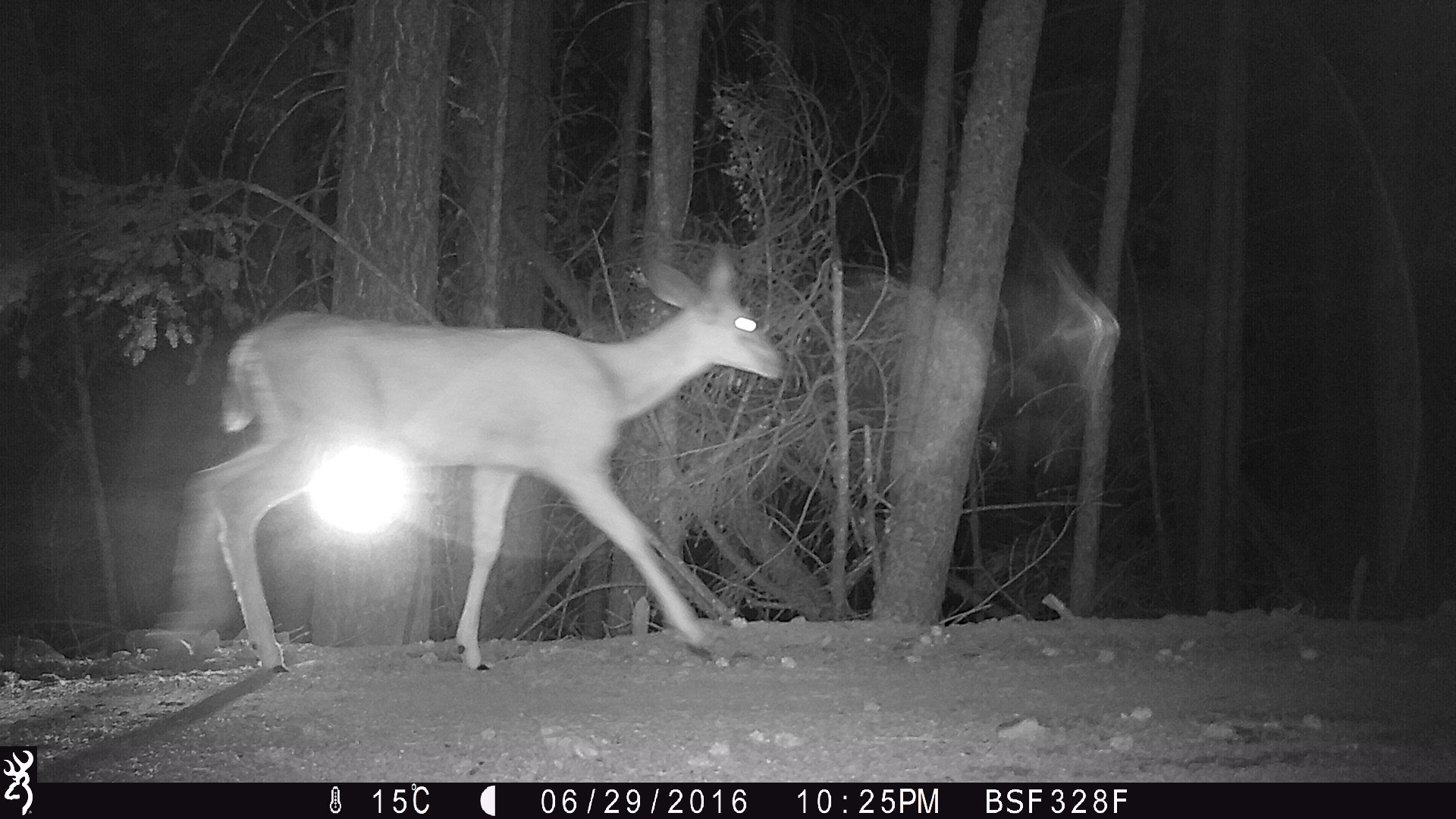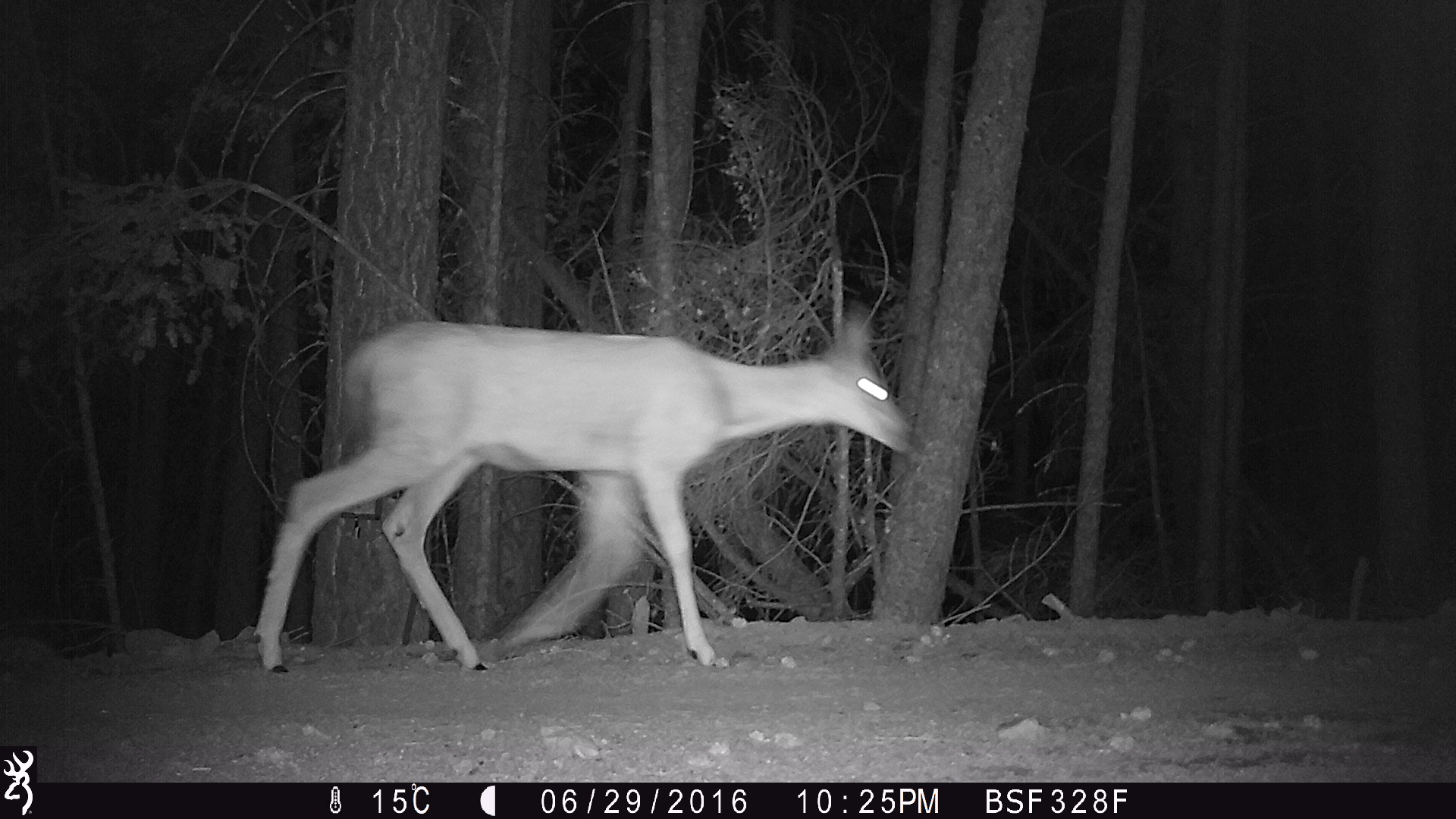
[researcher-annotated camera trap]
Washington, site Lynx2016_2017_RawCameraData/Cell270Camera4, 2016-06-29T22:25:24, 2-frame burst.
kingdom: Animalia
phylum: Chordata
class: Mammalia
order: Artiodactyla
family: Cervidae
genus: Odocoileus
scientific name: Odocoileus hemionus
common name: mule deer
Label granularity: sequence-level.